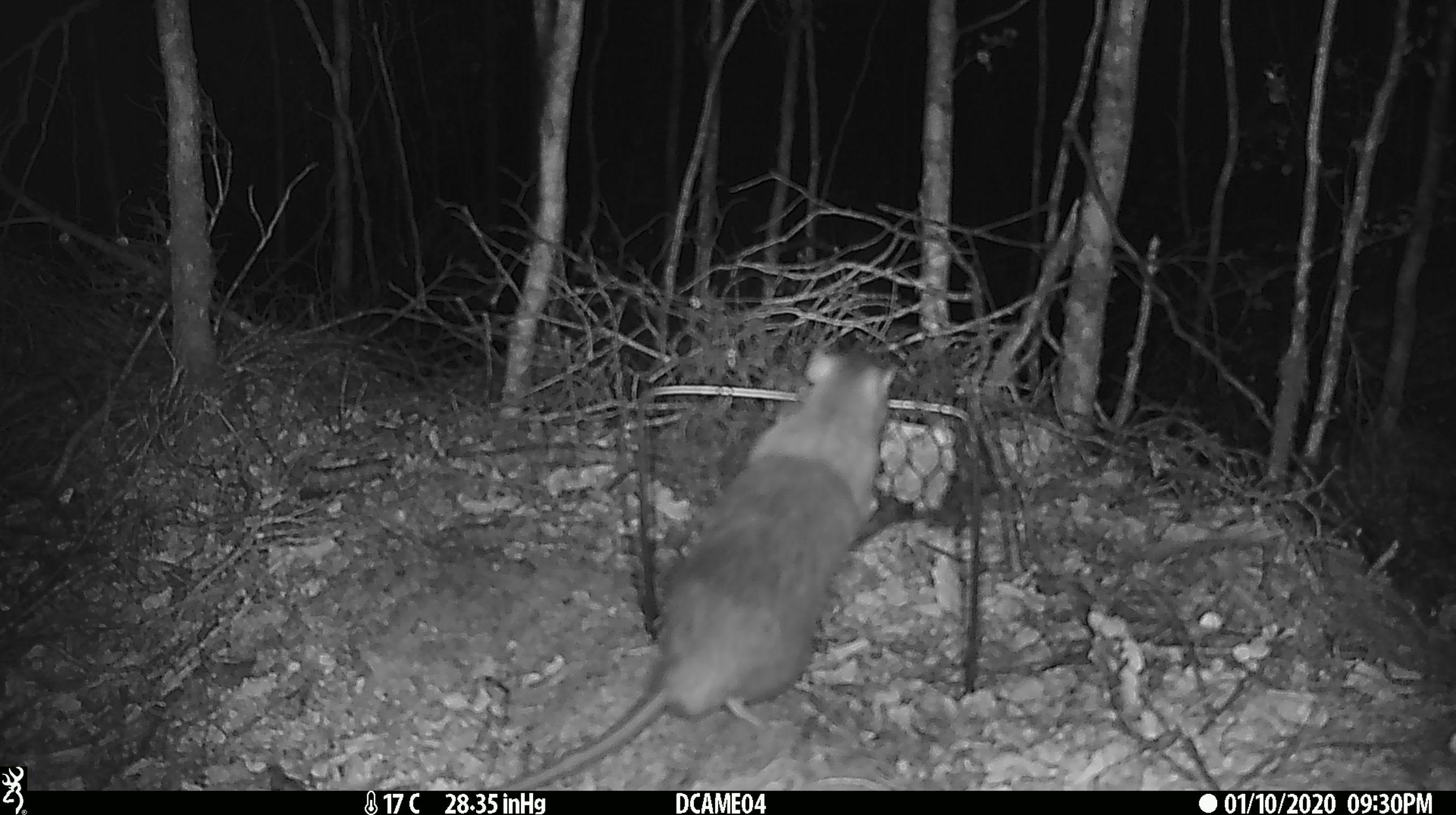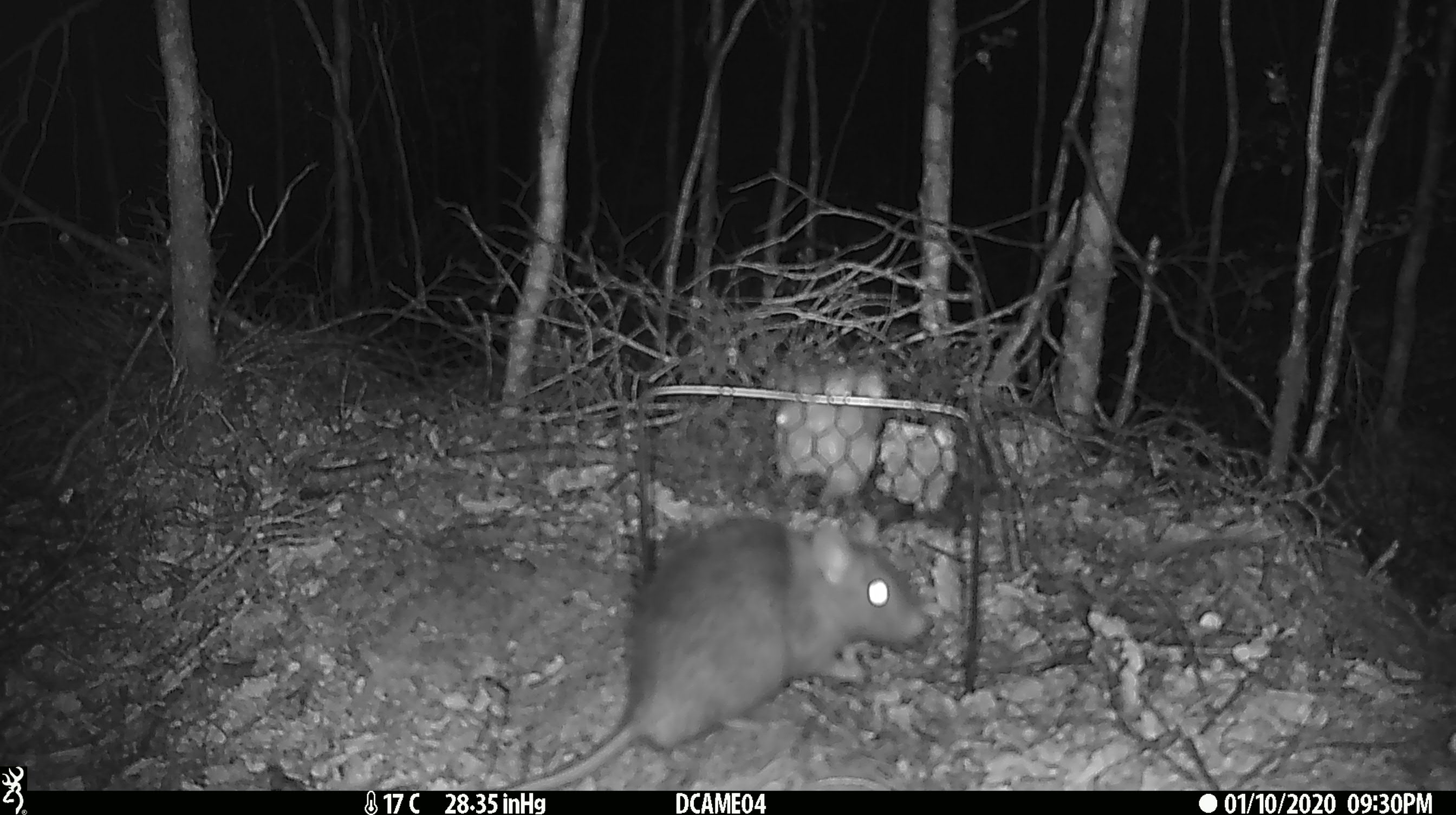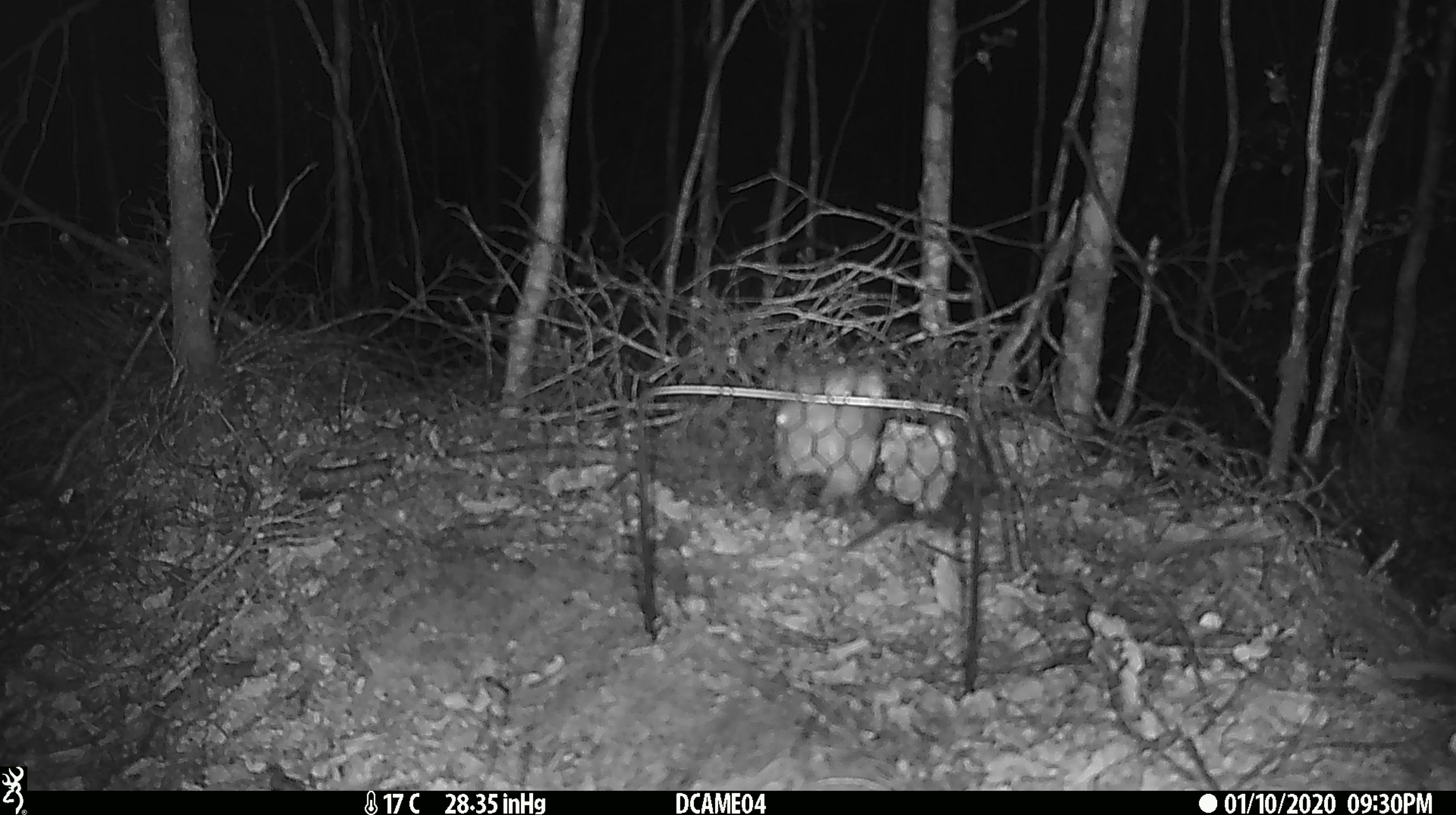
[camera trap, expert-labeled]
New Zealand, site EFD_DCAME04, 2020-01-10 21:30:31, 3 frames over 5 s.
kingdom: Animalia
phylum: Chordata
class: Mammalia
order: Rodentia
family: Muridae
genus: Rattus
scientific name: Rattus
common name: rat